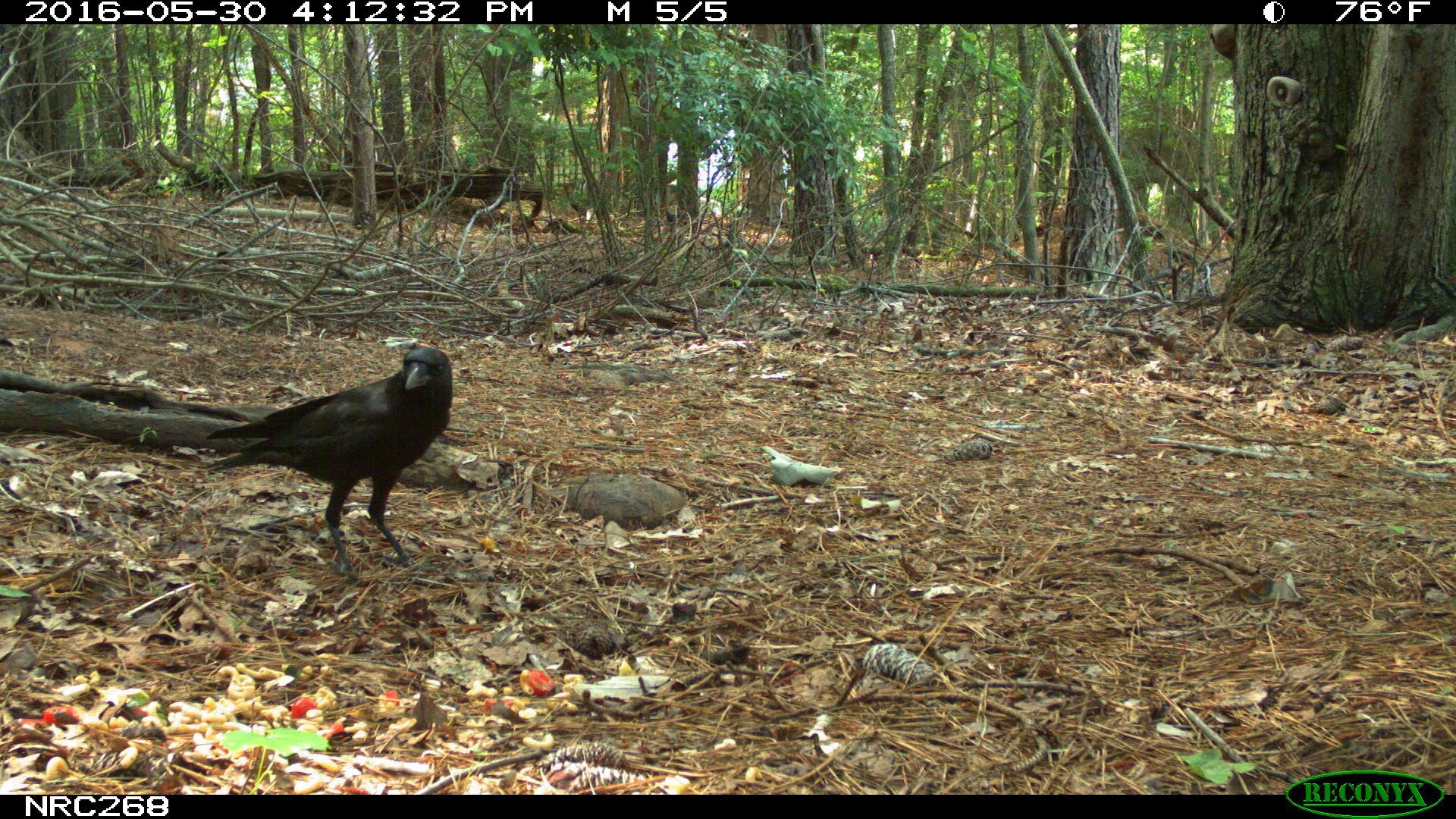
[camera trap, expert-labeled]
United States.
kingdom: Animalia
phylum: Chordata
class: Aves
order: Passeriformes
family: Corvidae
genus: Corvus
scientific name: Corvus brachyrhynchos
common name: american crow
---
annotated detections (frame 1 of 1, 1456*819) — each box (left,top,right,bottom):
American Crow: (198,338,498,544)